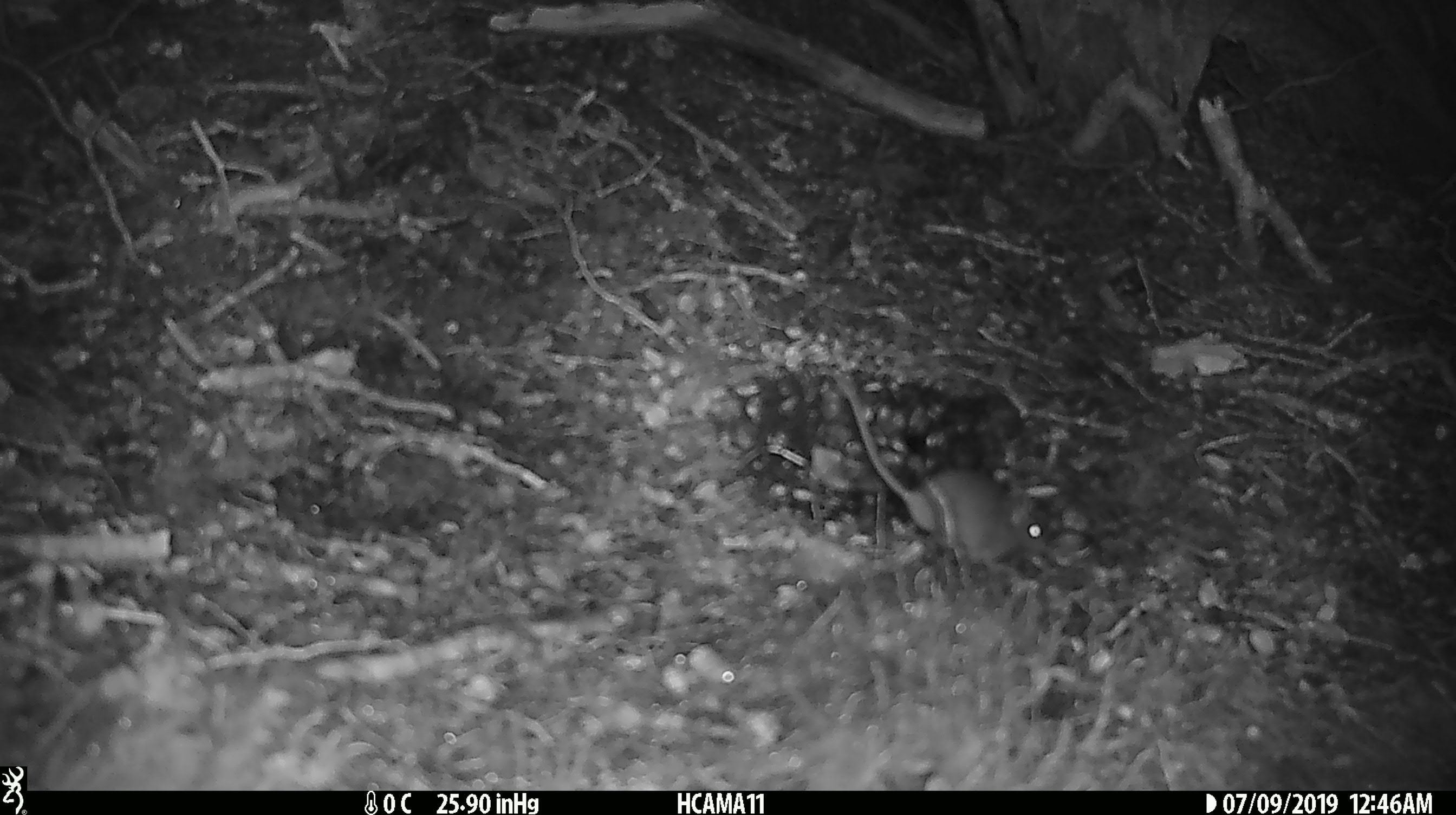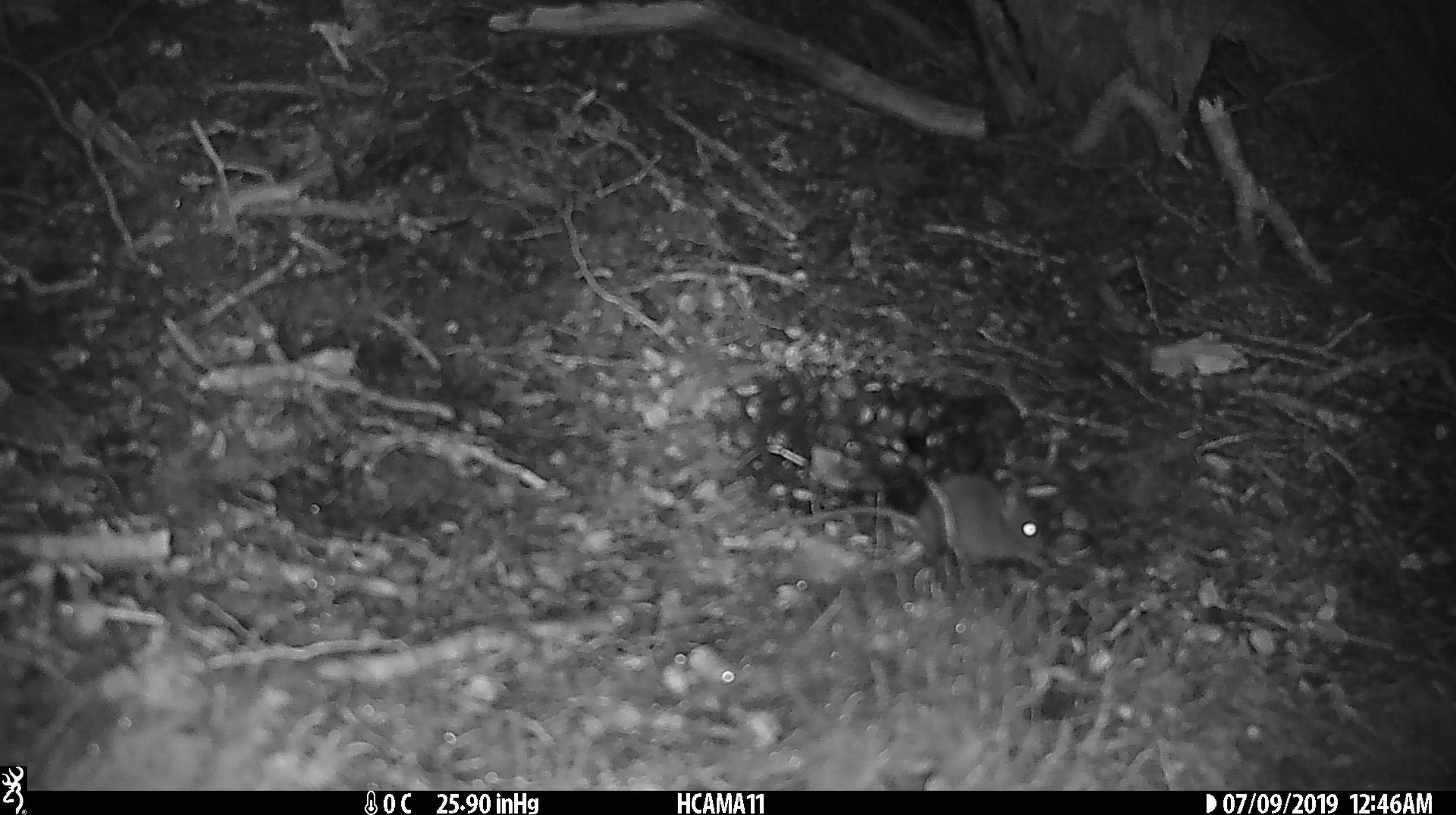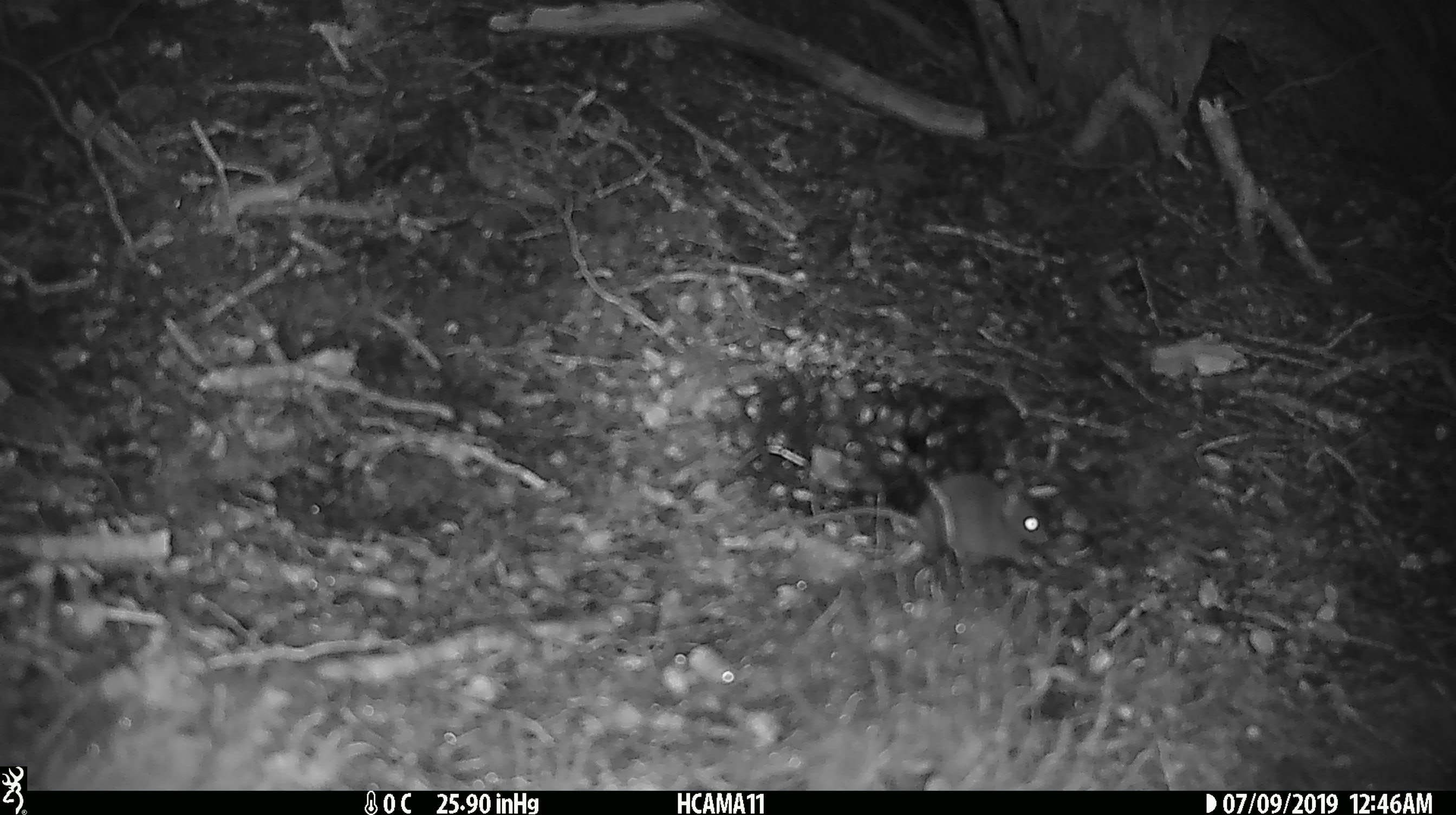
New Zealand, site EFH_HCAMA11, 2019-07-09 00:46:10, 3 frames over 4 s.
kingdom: Animalia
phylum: Chordata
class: Mammalia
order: Rodentia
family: Muridae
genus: Mus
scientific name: Mus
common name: mouse